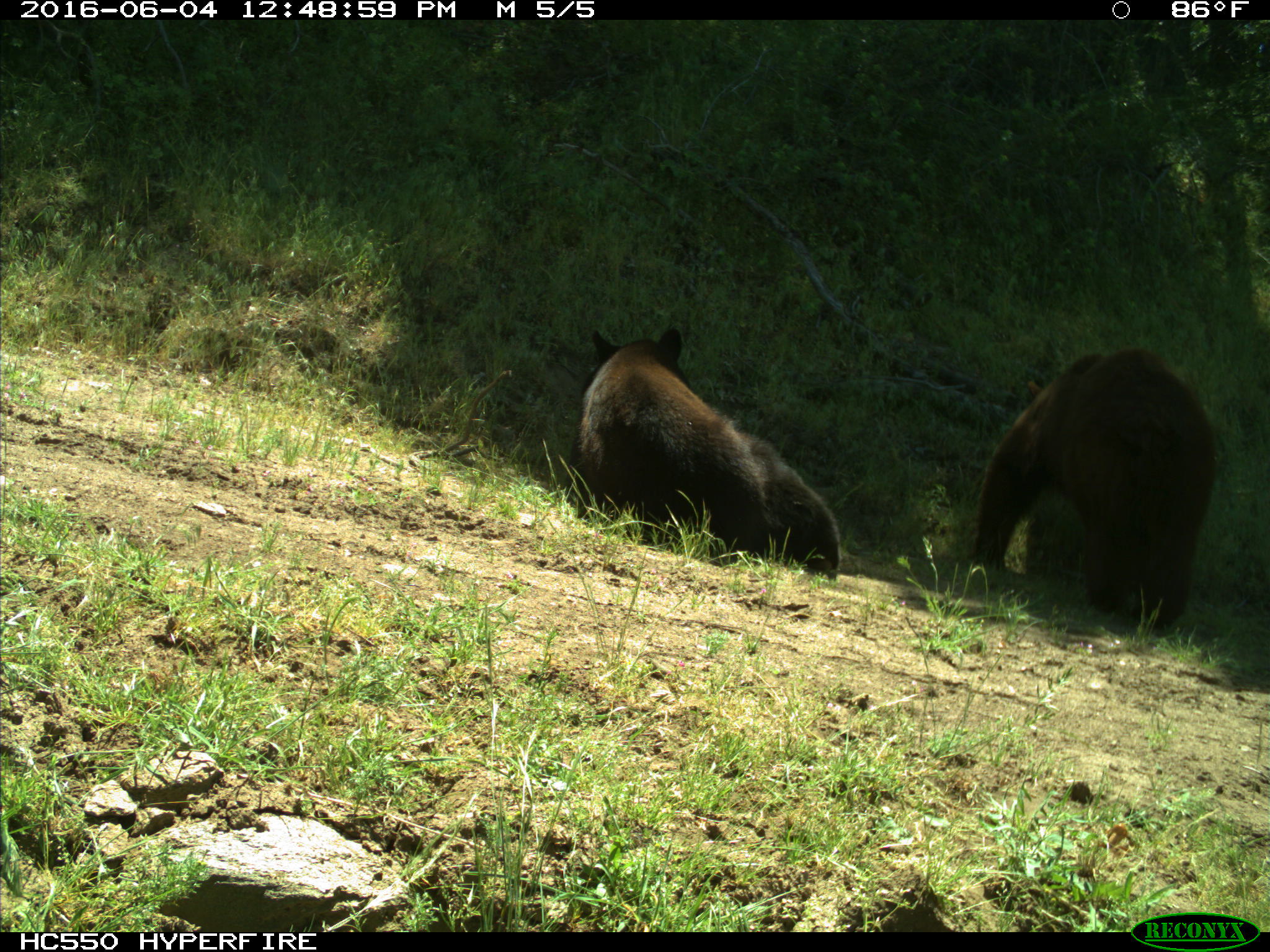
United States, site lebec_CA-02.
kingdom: Animalia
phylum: Chordata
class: Mammalia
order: Carnivora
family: Ursidae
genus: Ursus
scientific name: Ursus americanus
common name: american black bear